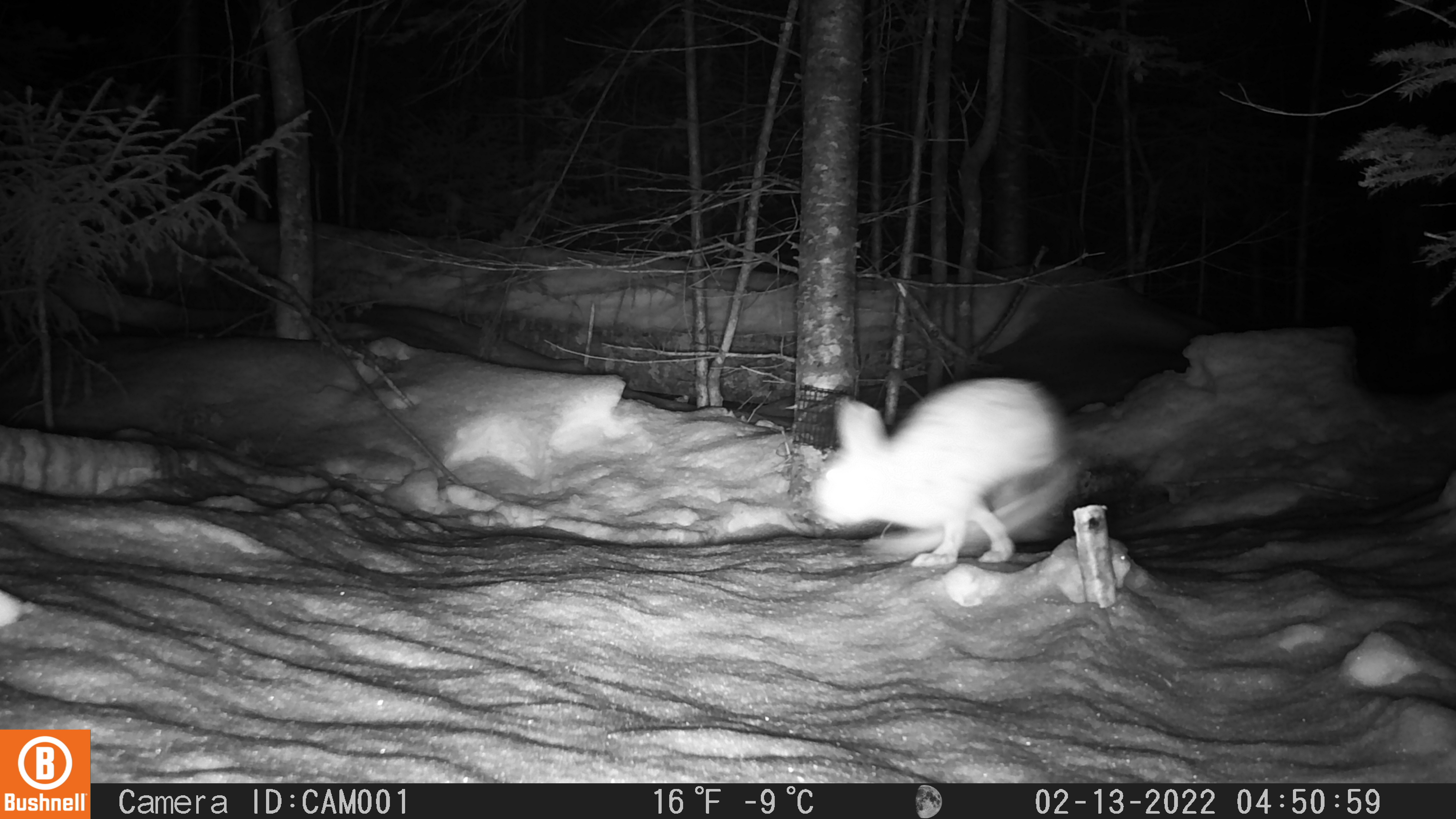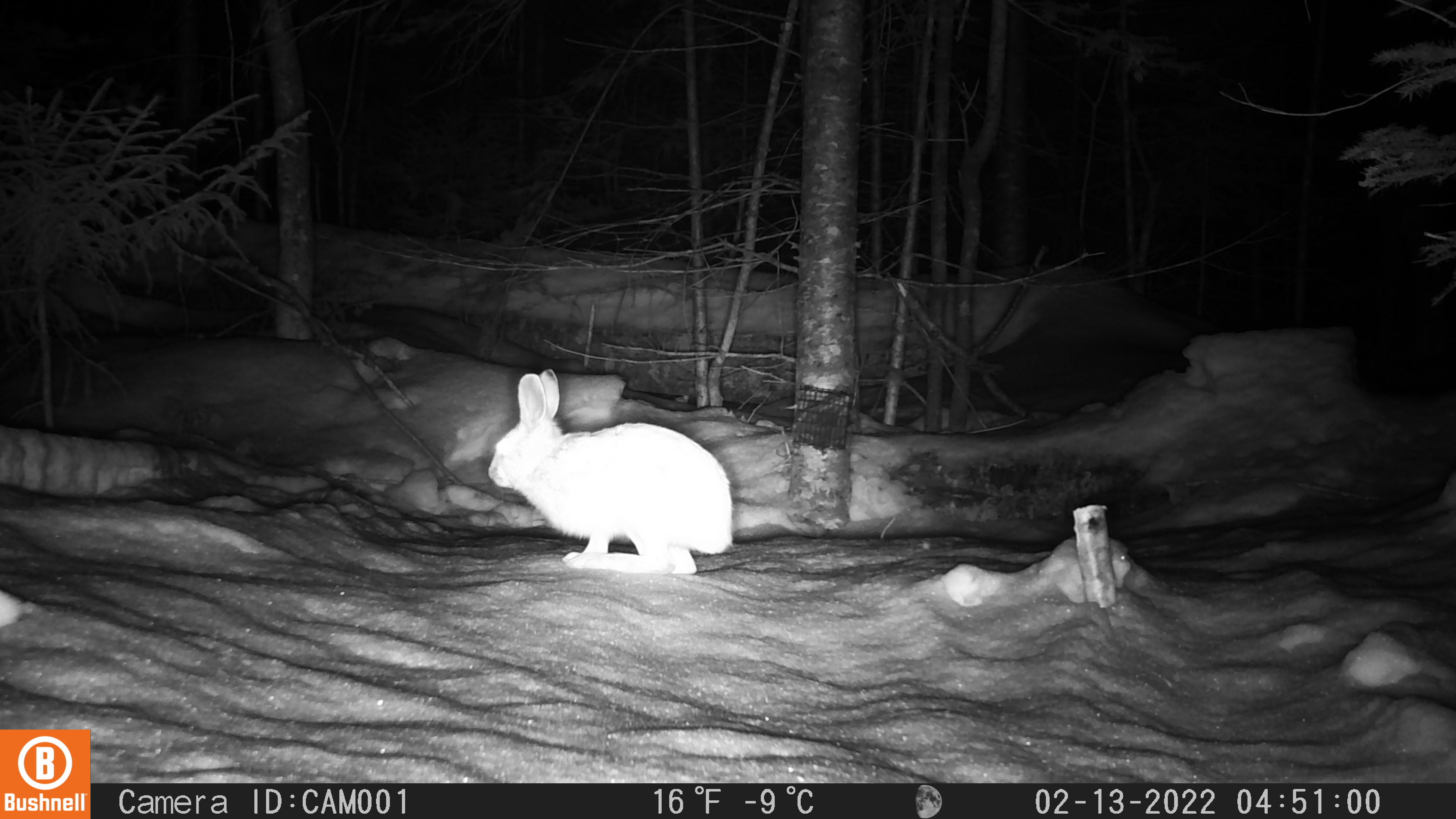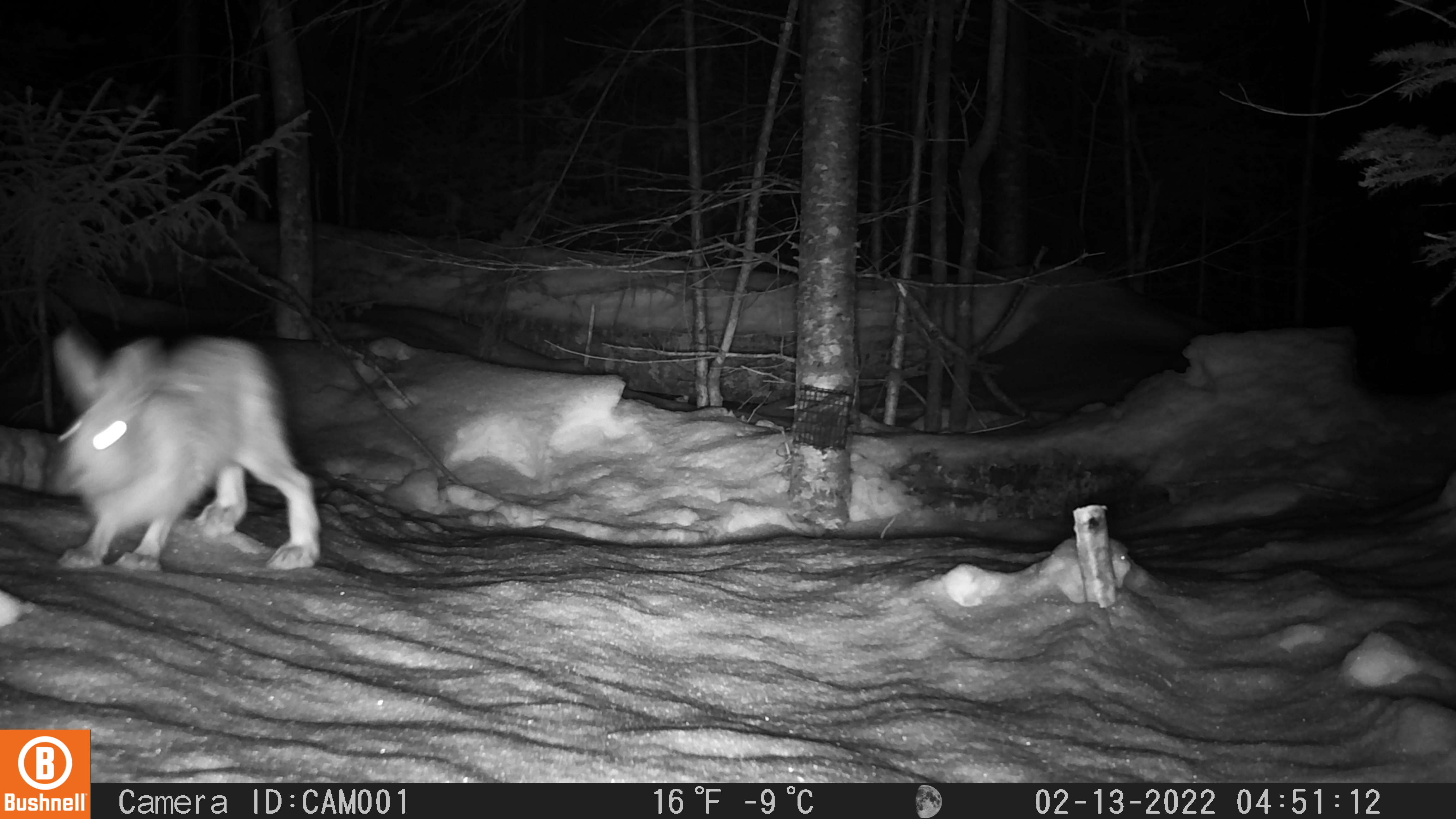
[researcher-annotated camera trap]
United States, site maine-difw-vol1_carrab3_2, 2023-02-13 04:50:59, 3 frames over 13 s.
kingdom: Animalia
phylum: Chordata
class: Mammalia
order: Lagomorpha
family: Leporidae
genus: Lepus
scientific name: Lepus americanus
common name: snowshoe hare